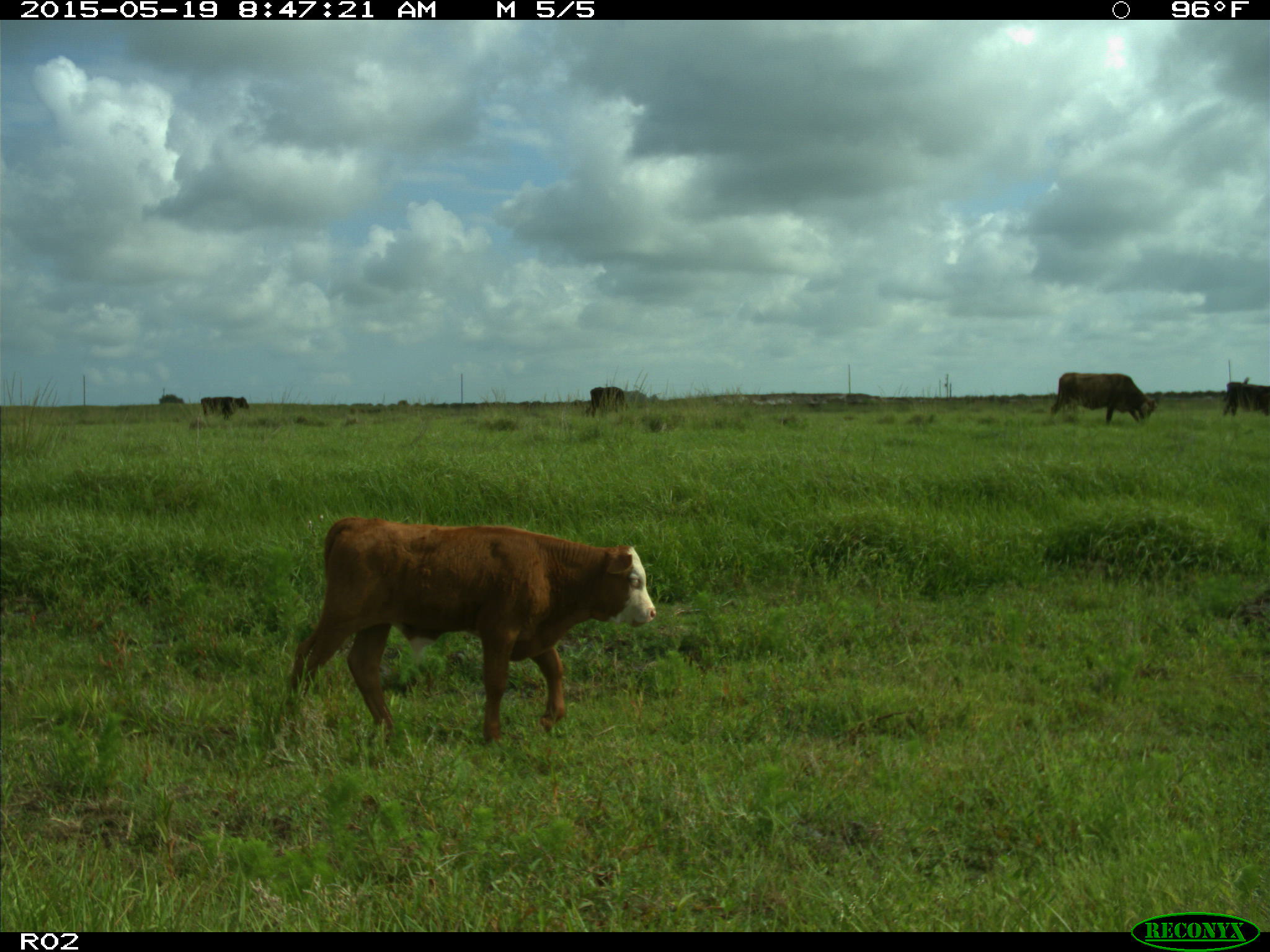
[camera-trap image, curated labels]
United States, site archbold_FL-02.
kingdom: Animalia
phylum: Chordata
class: Mammalia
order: Artiodactyla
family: Bovidae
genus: Bos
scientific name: Bos taurus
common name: domestic cow